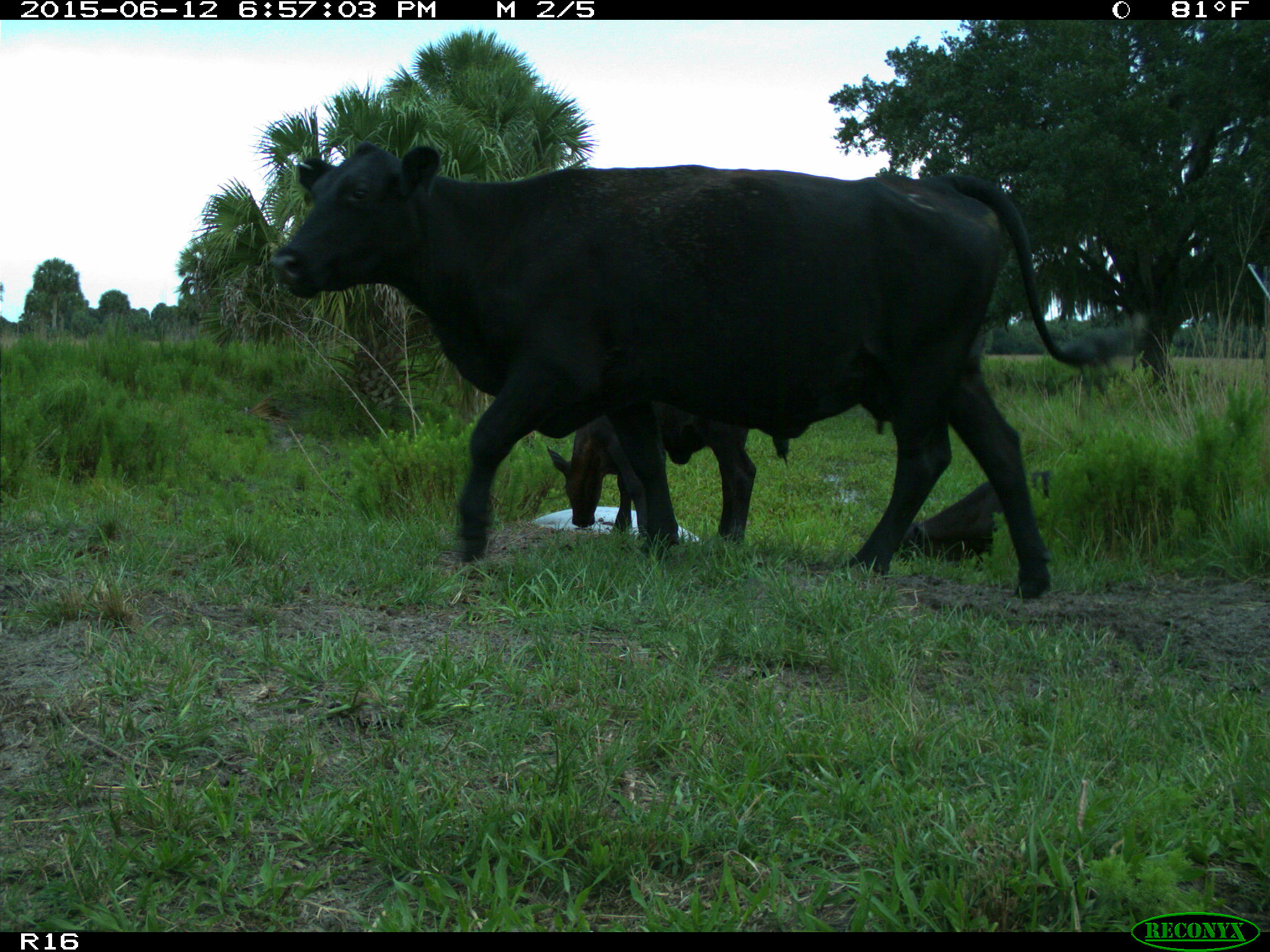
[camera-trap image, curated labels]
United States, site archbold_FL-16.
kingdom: Animalia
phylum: Chordata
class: Mammalia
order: Artiodactyla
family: Bovidae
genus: Bos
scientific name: Bos taurus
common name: domestic cow